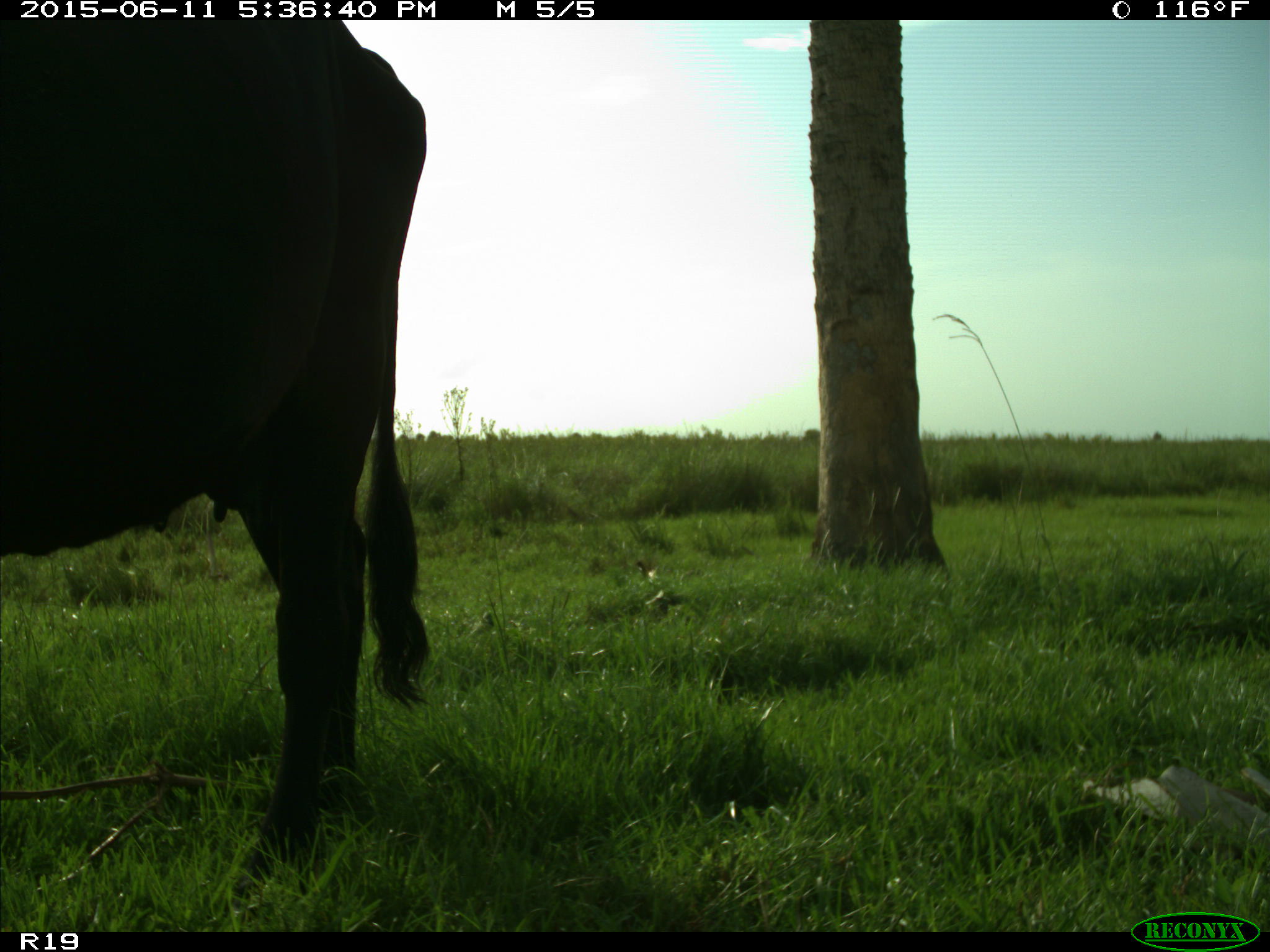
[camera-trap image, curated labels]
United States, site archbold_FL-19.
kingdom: Animalia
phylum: Chordata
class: Mammalia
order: Artiodactyla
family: Bovidae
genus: Bos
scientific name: Bos taurus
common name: domestic cow